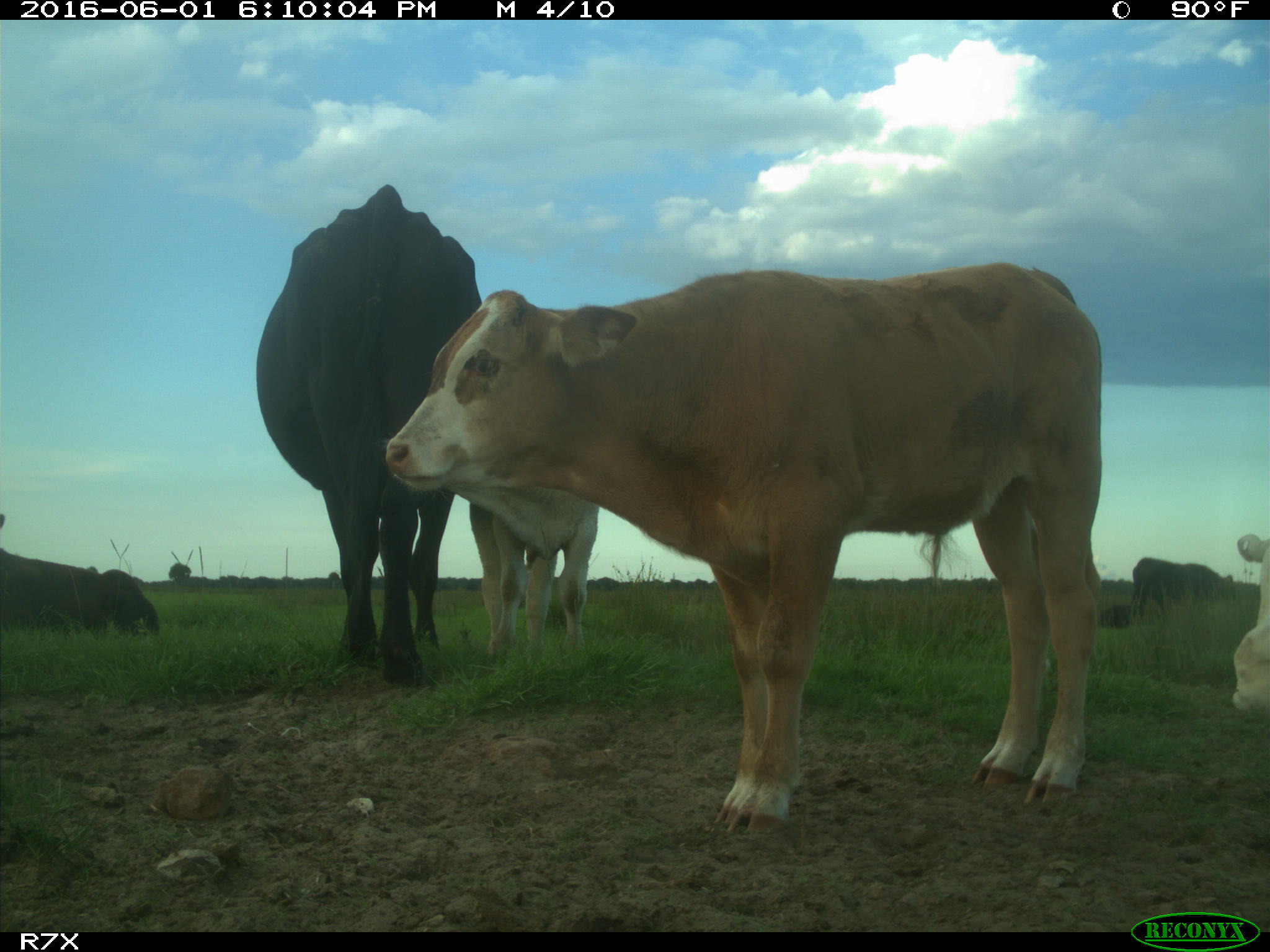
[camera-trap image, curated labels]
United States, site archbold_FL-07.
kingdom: Animalia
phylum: Chordata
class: Mammalia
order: Artiodactyla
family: Bovidae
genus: Bos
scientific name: Bos taurus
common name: domestic cow